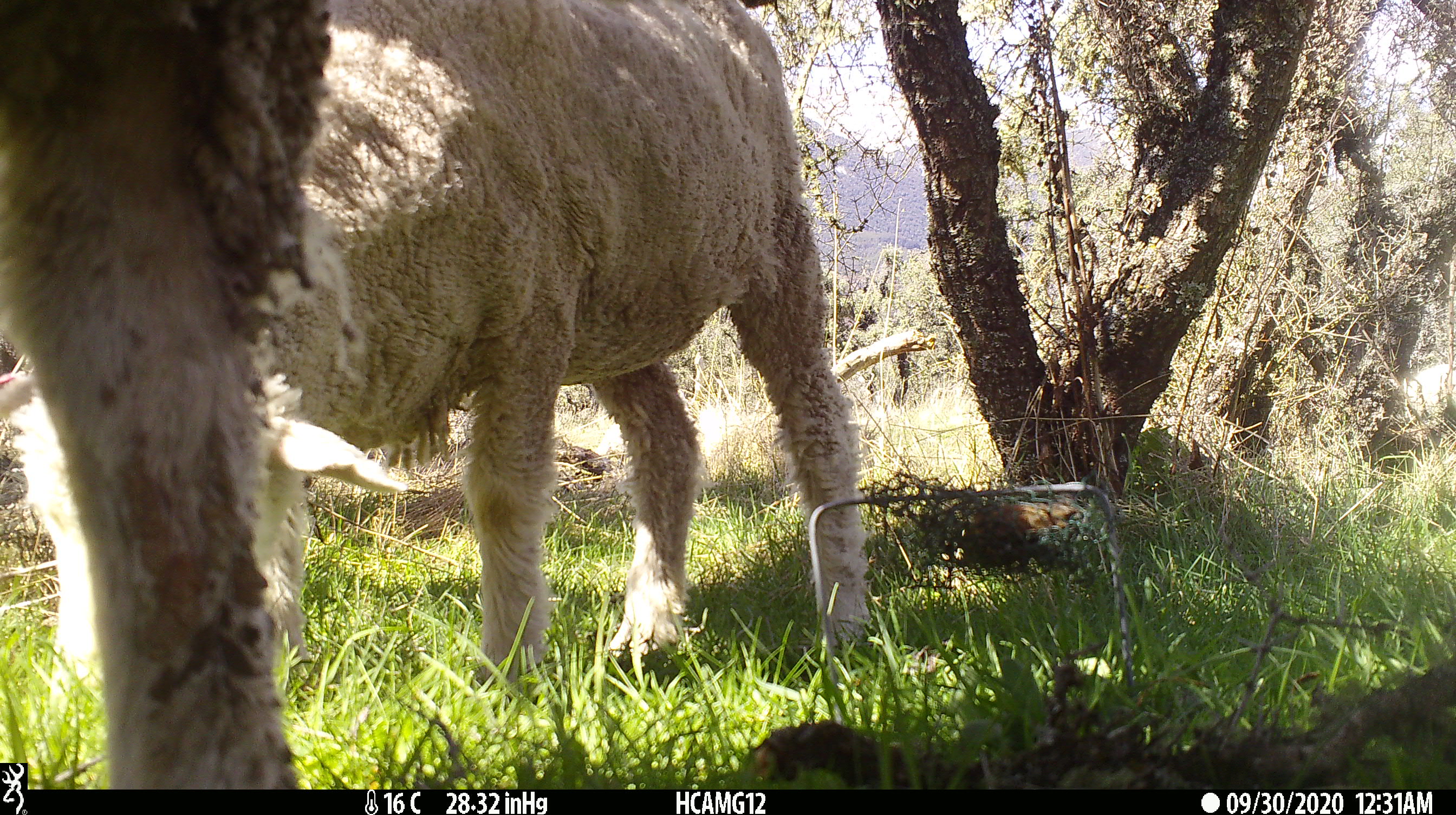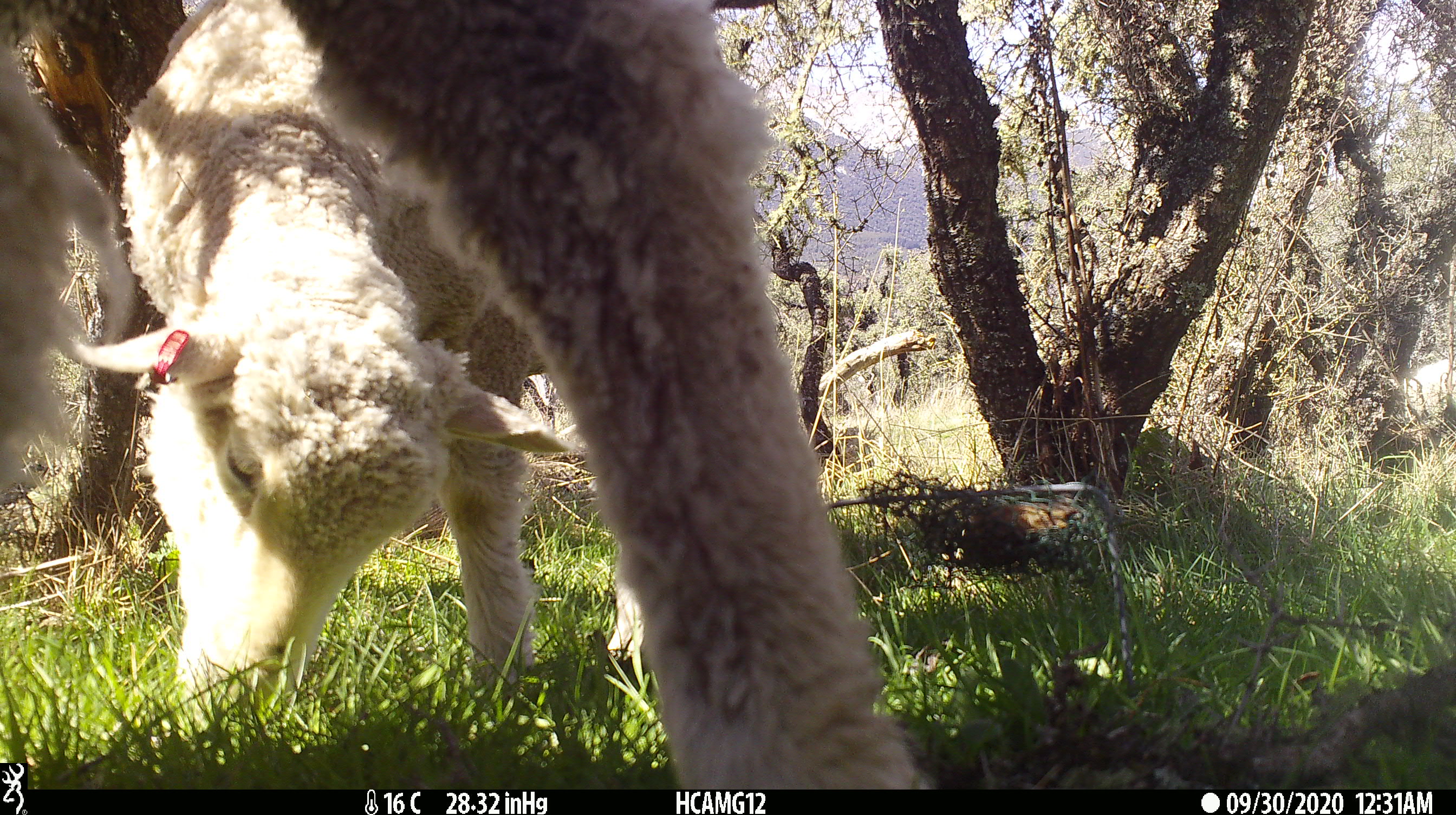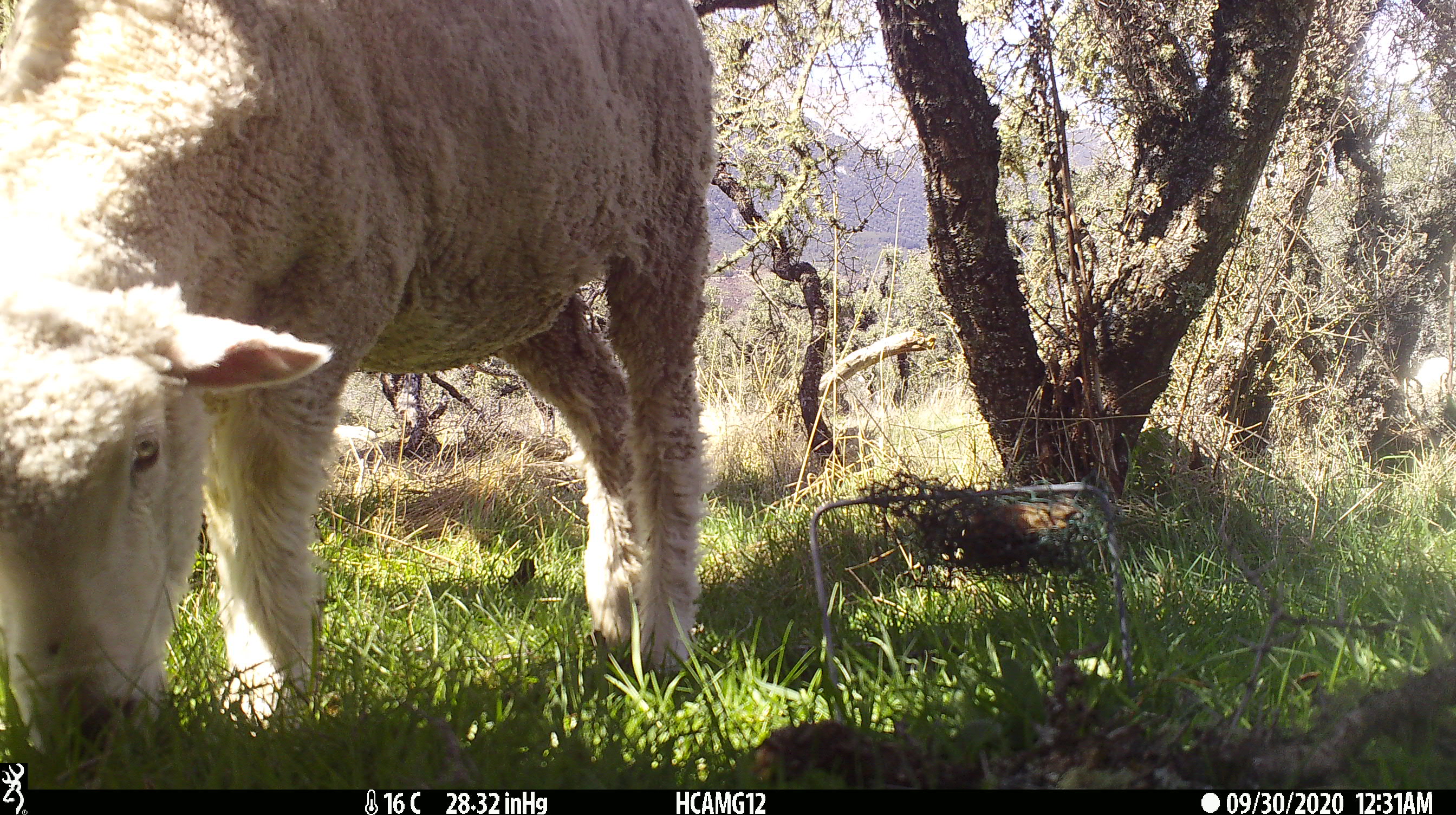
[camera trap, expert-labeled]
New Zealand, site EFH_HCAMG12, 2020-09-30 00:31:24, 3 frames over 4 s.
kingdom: Animalia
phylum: Chordata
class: Mammalia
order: Artiodactyla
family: Bovidae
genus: Ovis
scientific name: Ovis aries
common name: domestic sheep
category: sheep